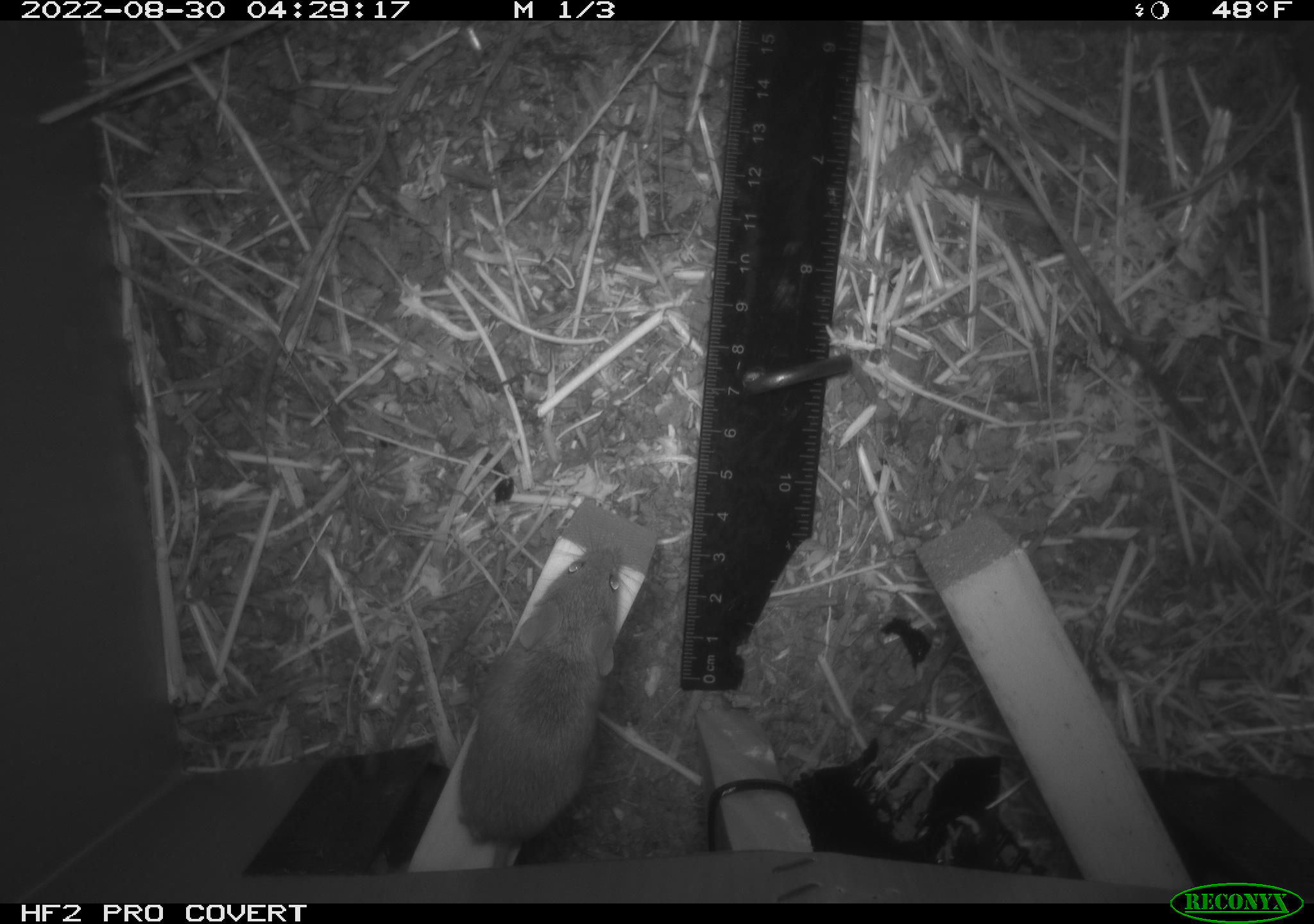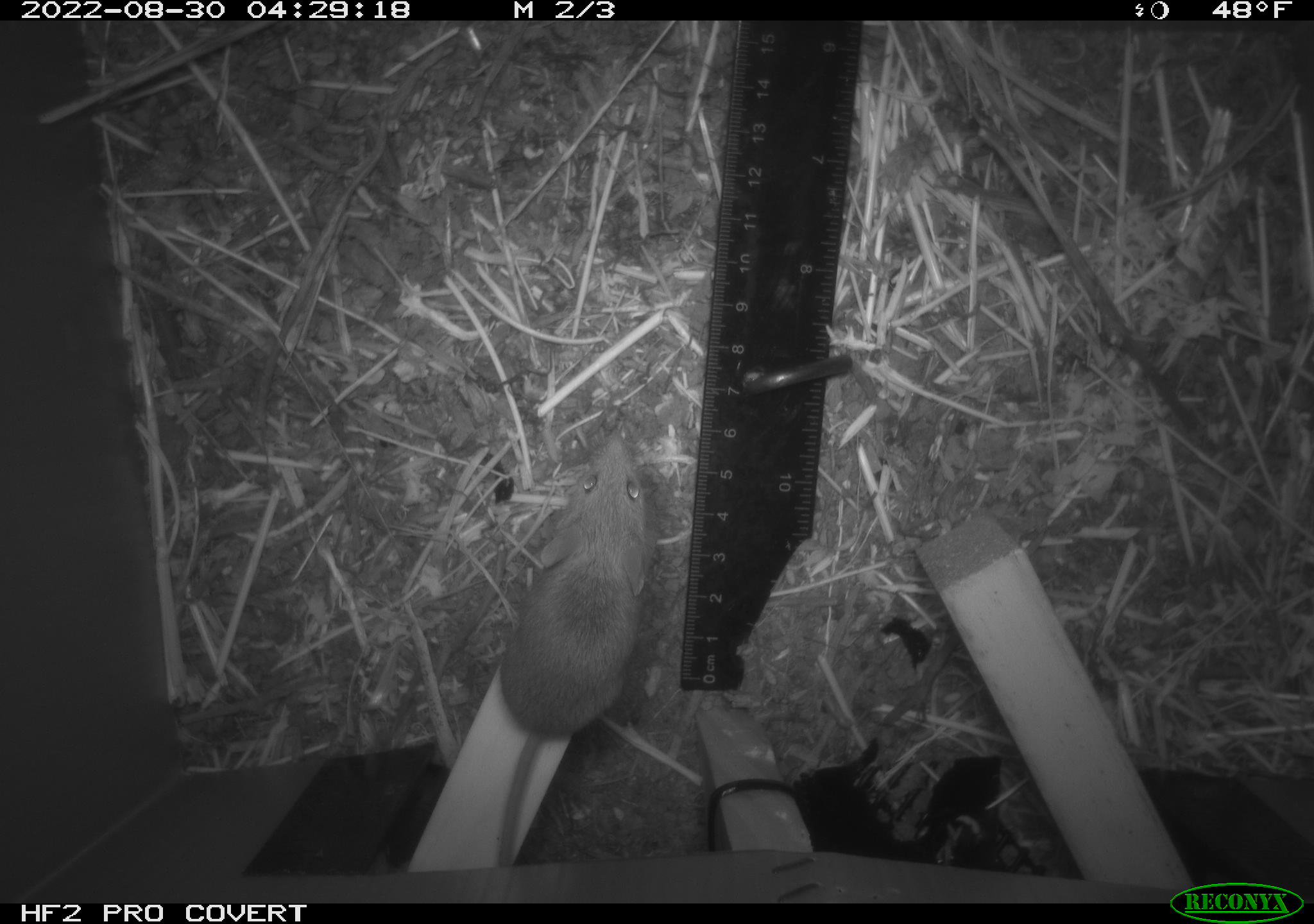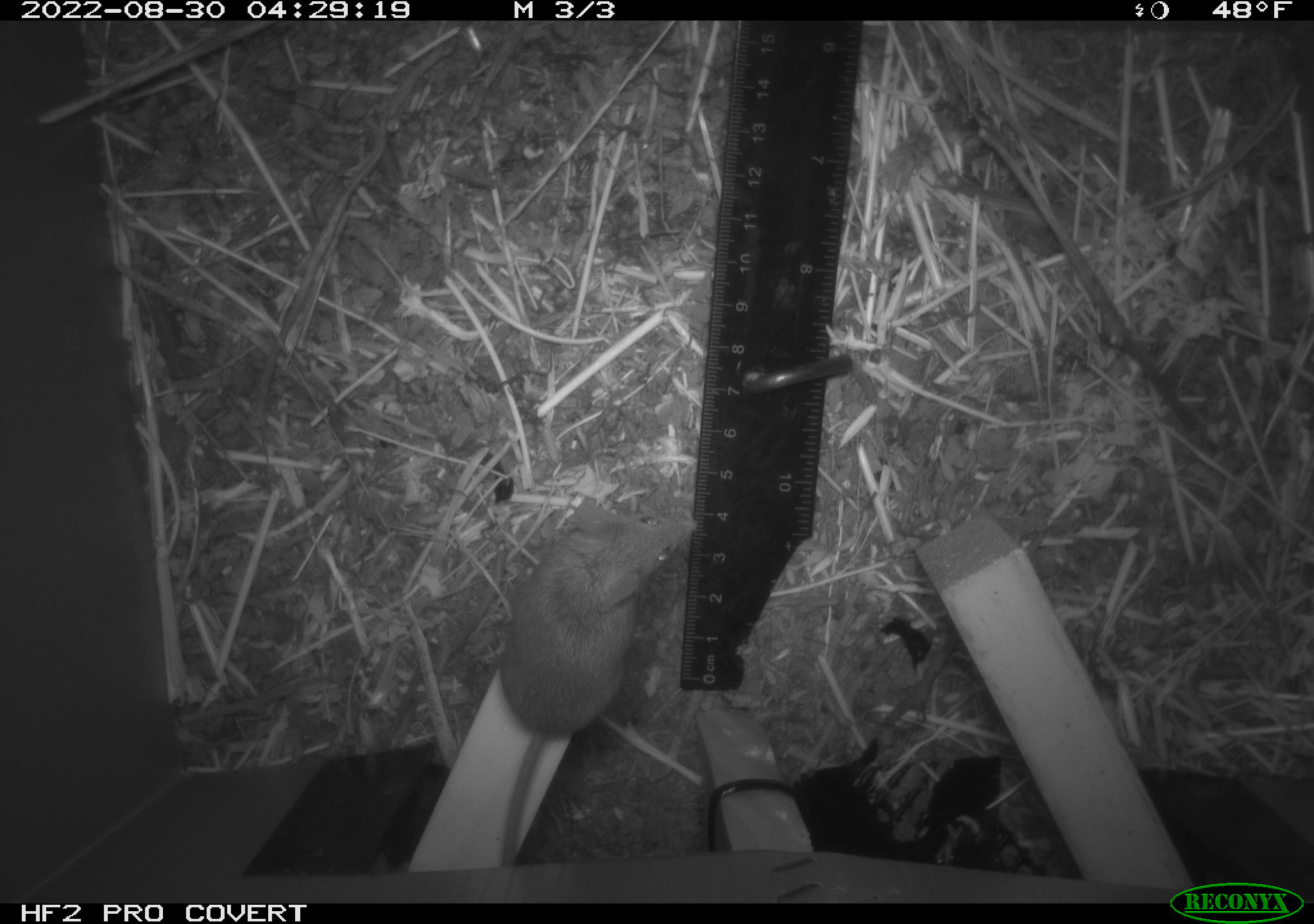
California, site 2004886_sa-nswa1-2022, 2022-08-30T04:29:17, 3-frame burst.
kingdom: Animalia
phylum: Chordata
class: Mammalia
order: Rodentia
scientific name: Rodentia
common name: rodent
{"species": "rodent (Rodentia)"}